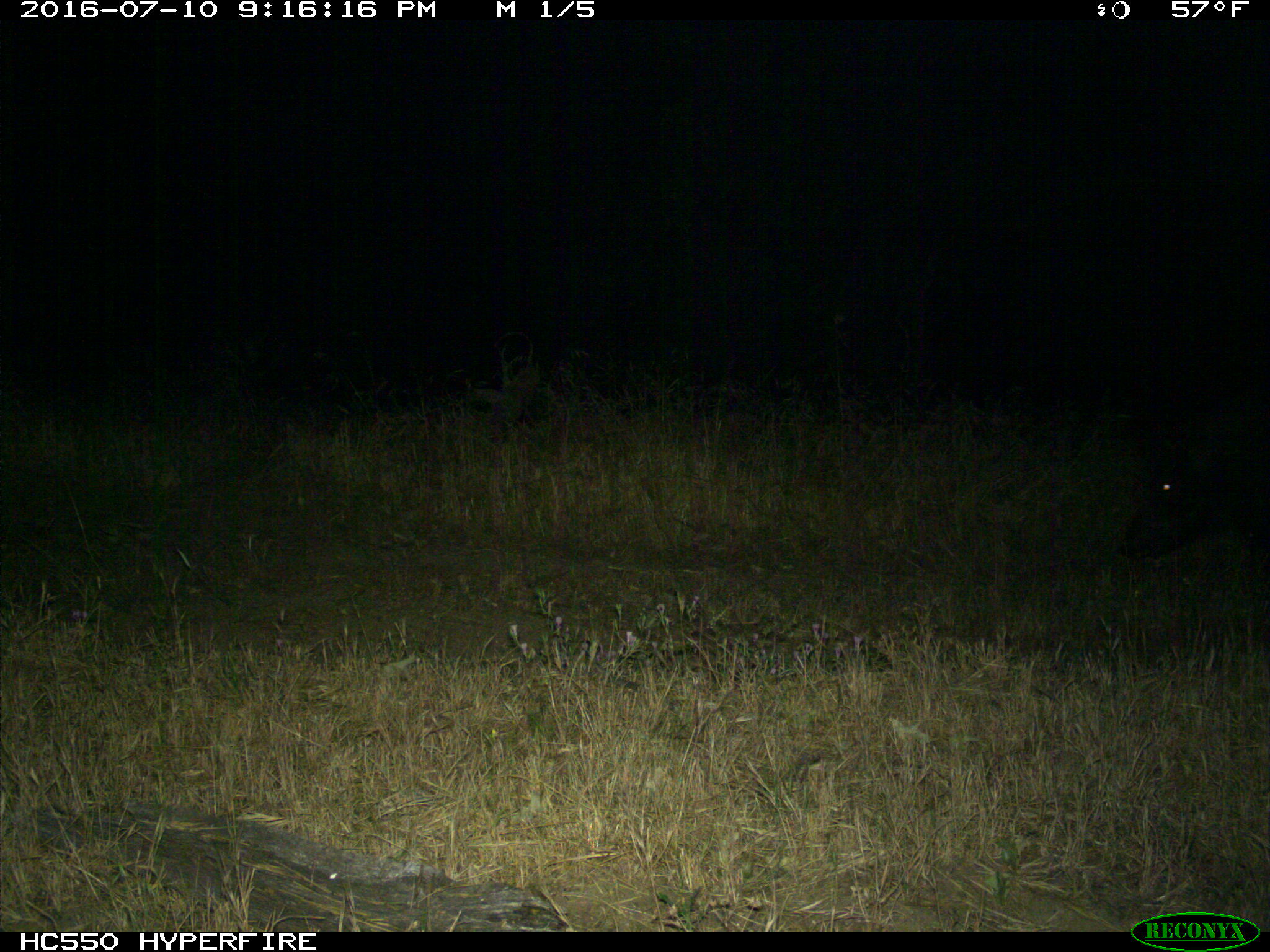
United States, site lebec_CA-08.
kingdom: Animalia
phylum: Chordata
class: Mammalia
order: Artiodactyla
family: Suidae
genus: Sus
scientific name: Sus scrofa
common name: wild boar